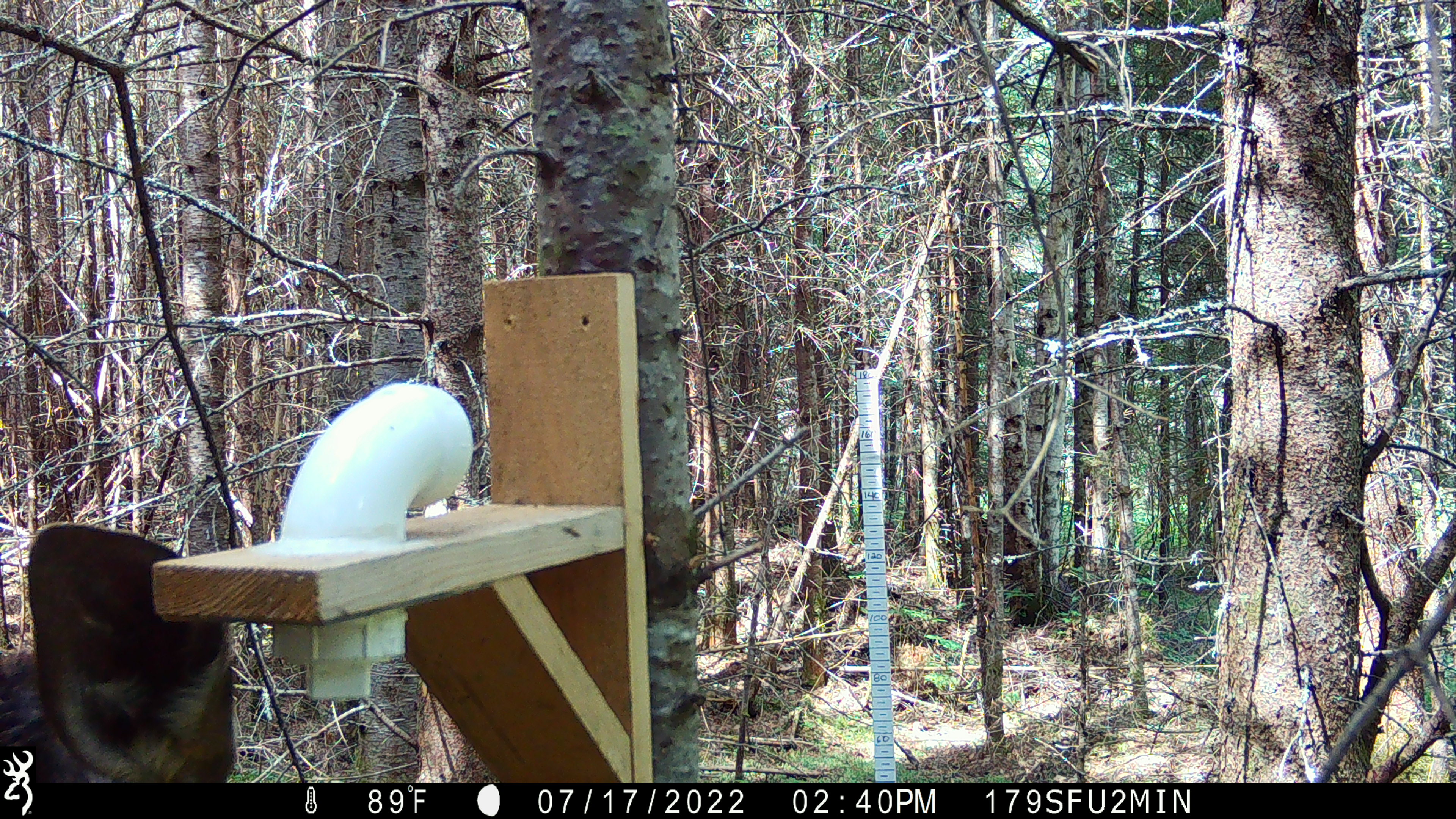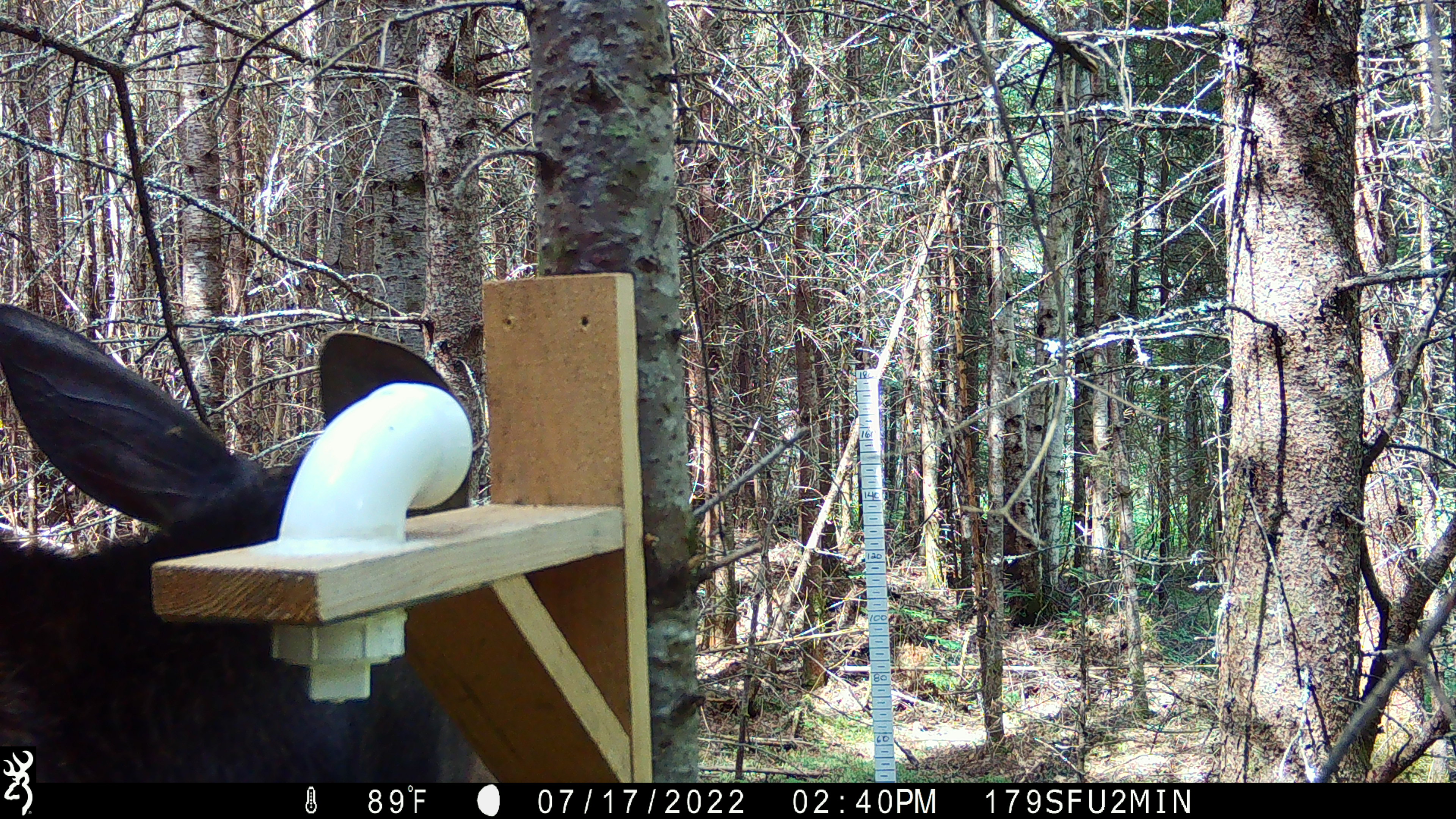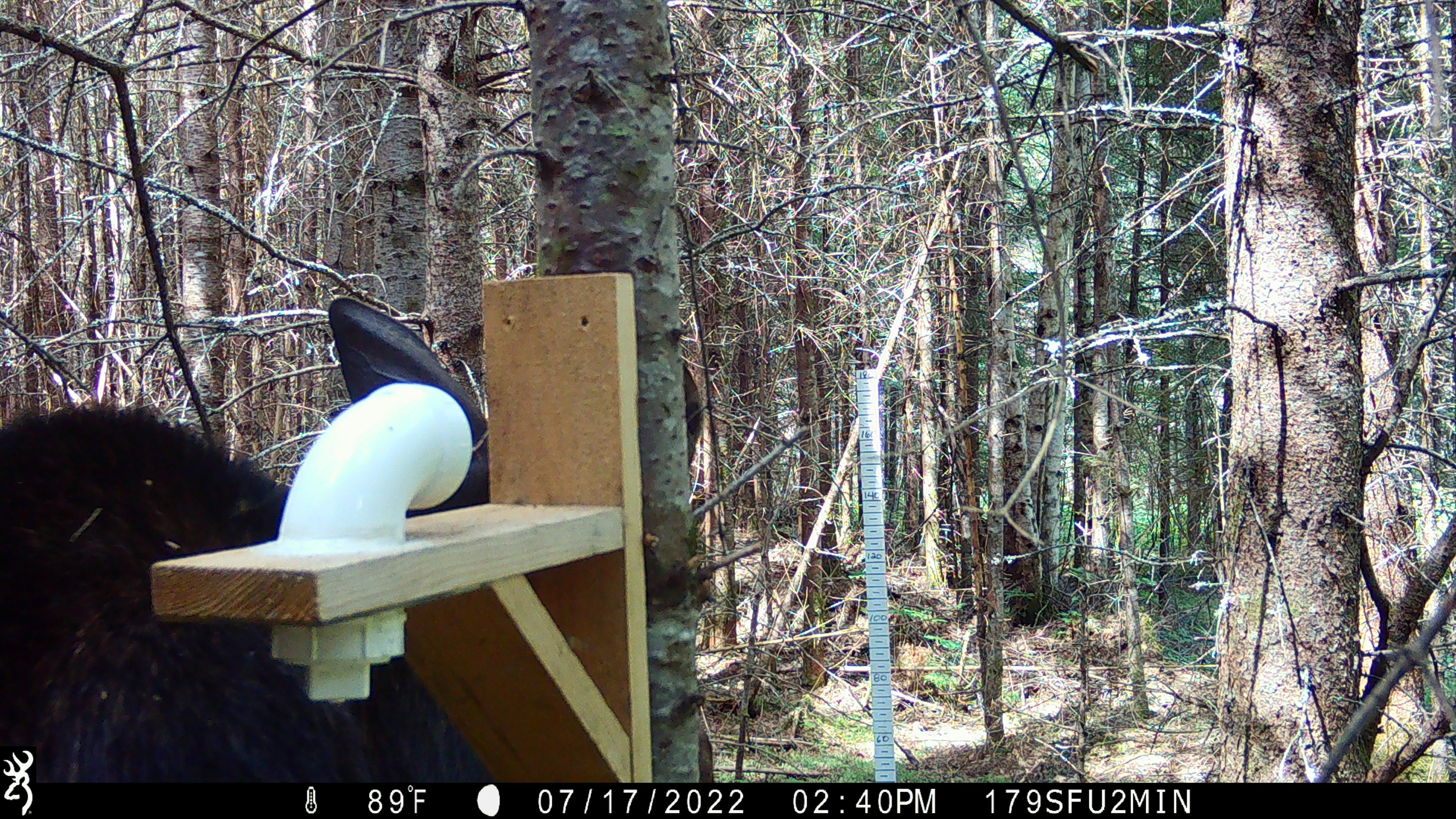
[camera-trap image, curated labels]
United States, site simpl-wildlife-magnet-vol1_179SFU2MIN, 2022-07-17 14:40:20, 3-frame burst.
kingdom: Animalia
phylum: Chordata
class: Mammalia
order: Artiodactyla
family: Cervidae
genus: Alces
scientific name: Alces alces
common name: moose